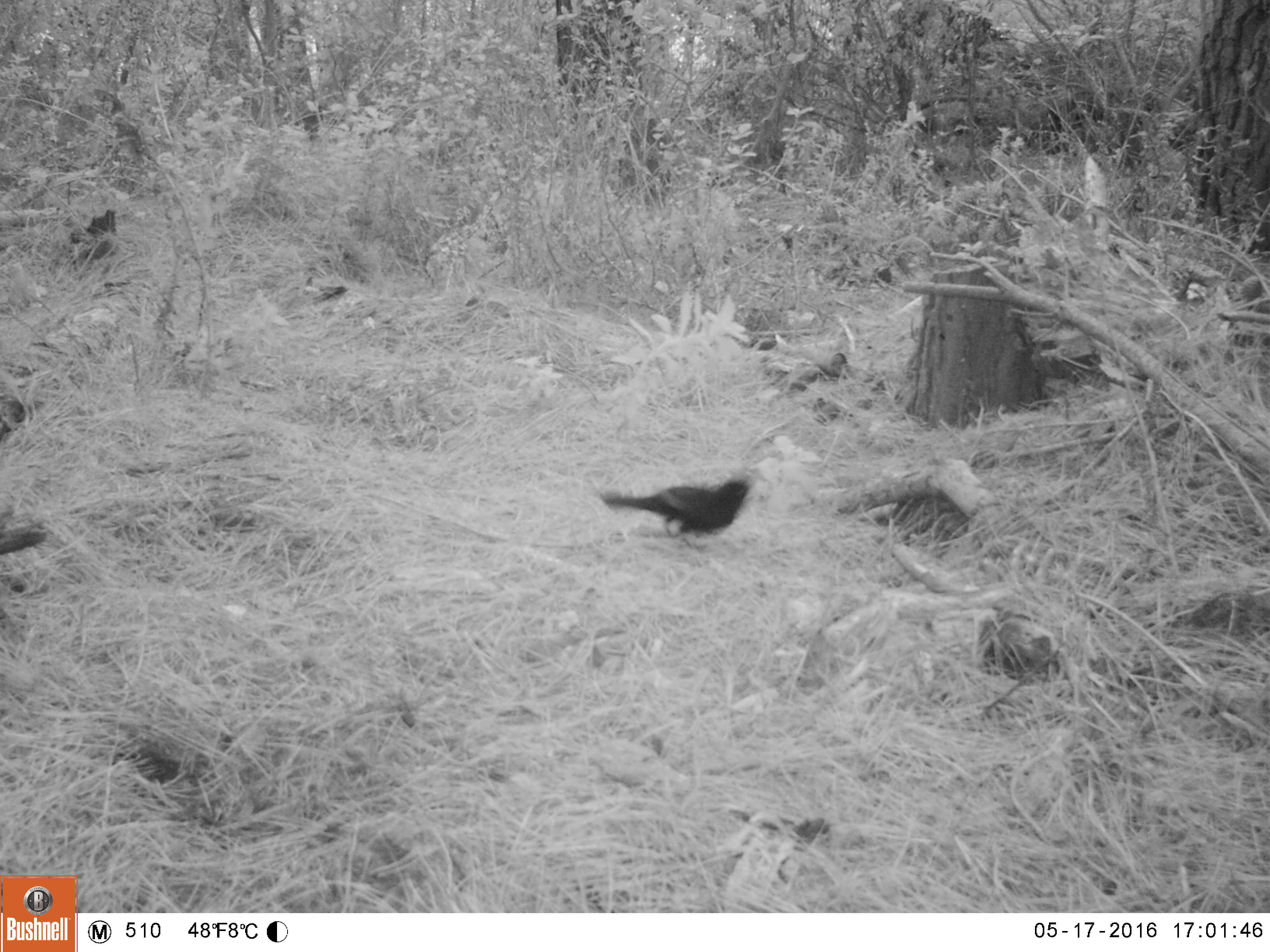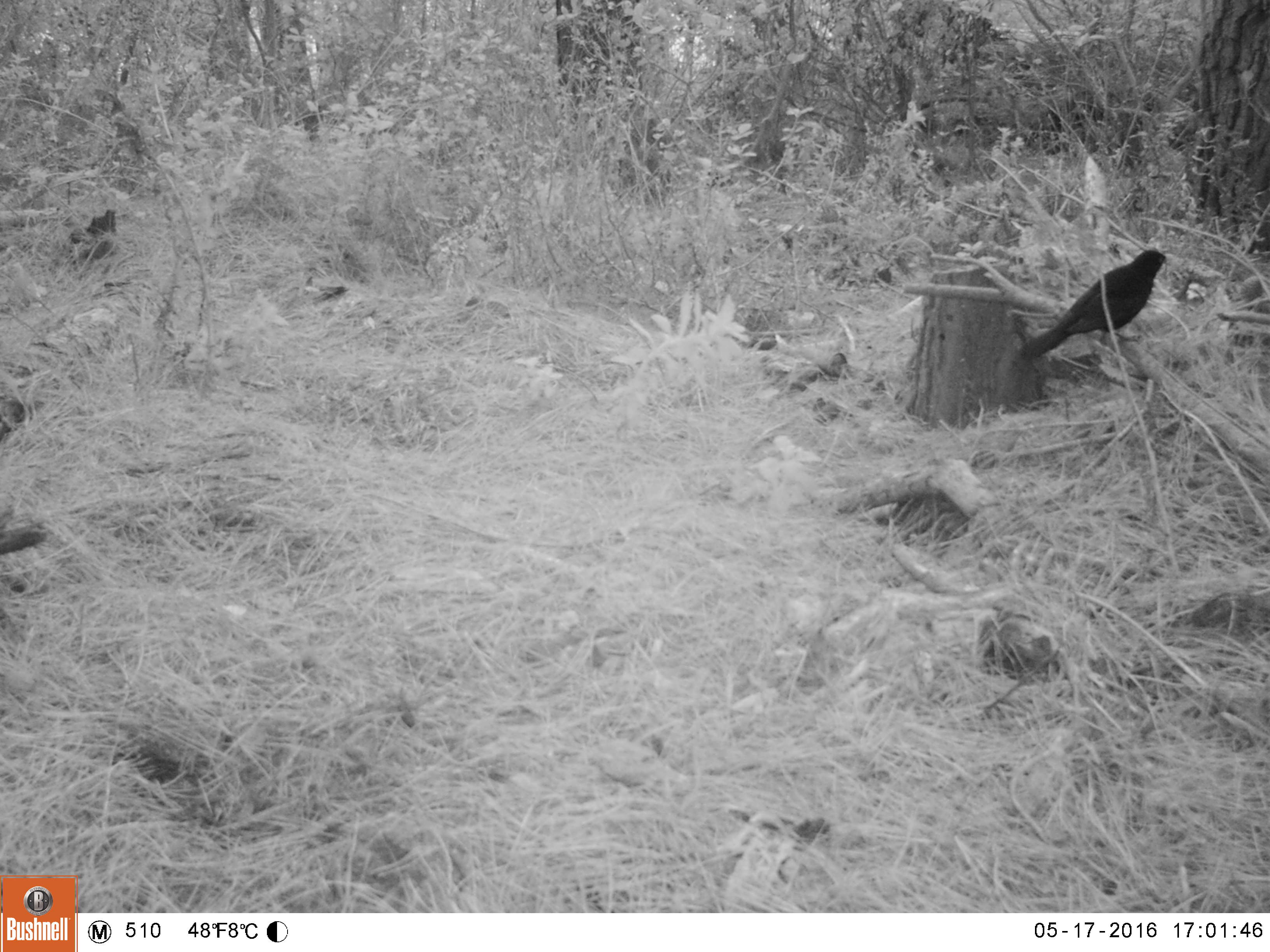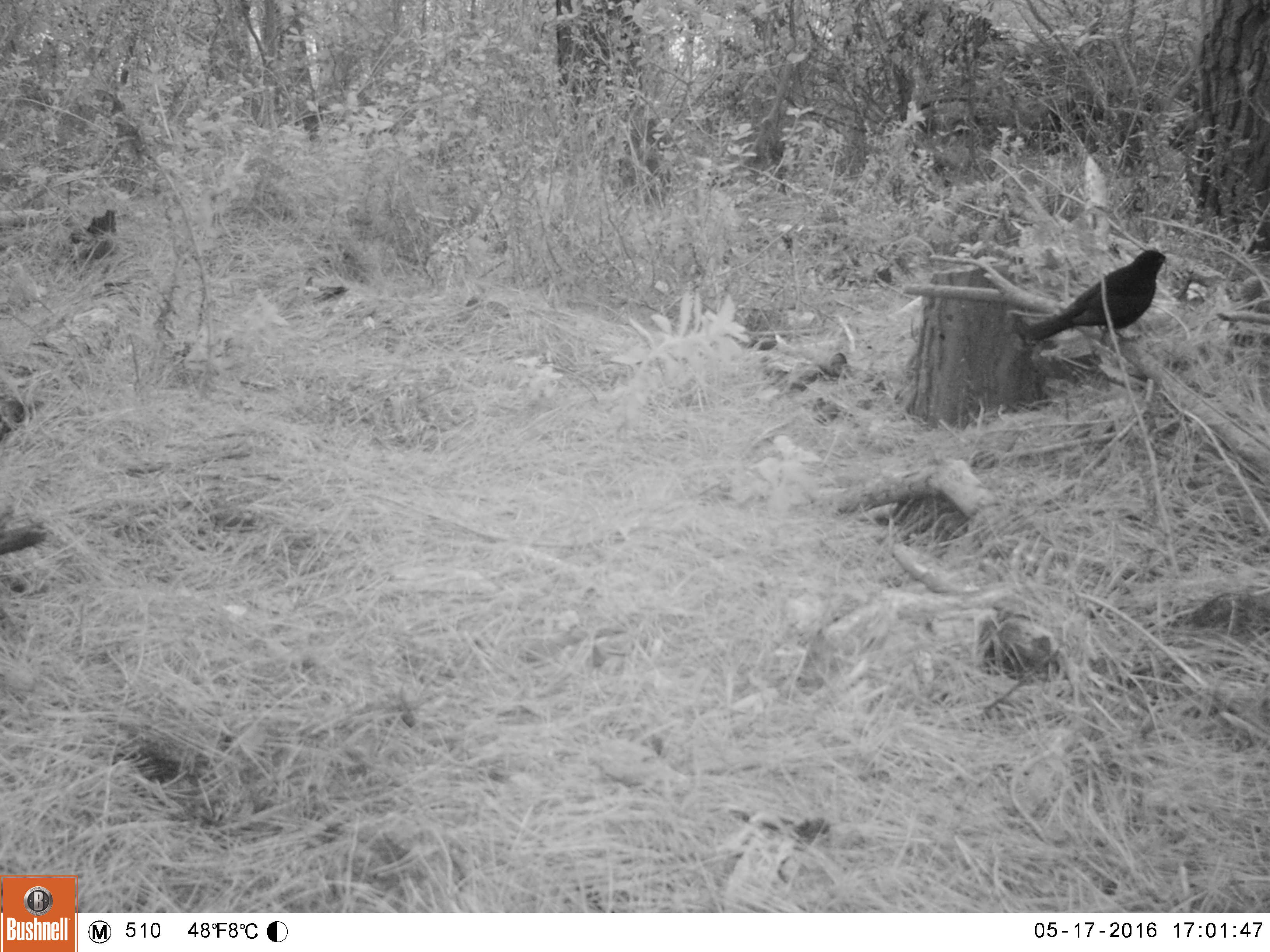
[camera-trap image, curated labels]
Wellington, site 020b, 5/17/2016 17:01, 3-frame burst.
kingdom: Animalia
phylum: Chordata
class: Aves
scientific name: Aves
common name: bird